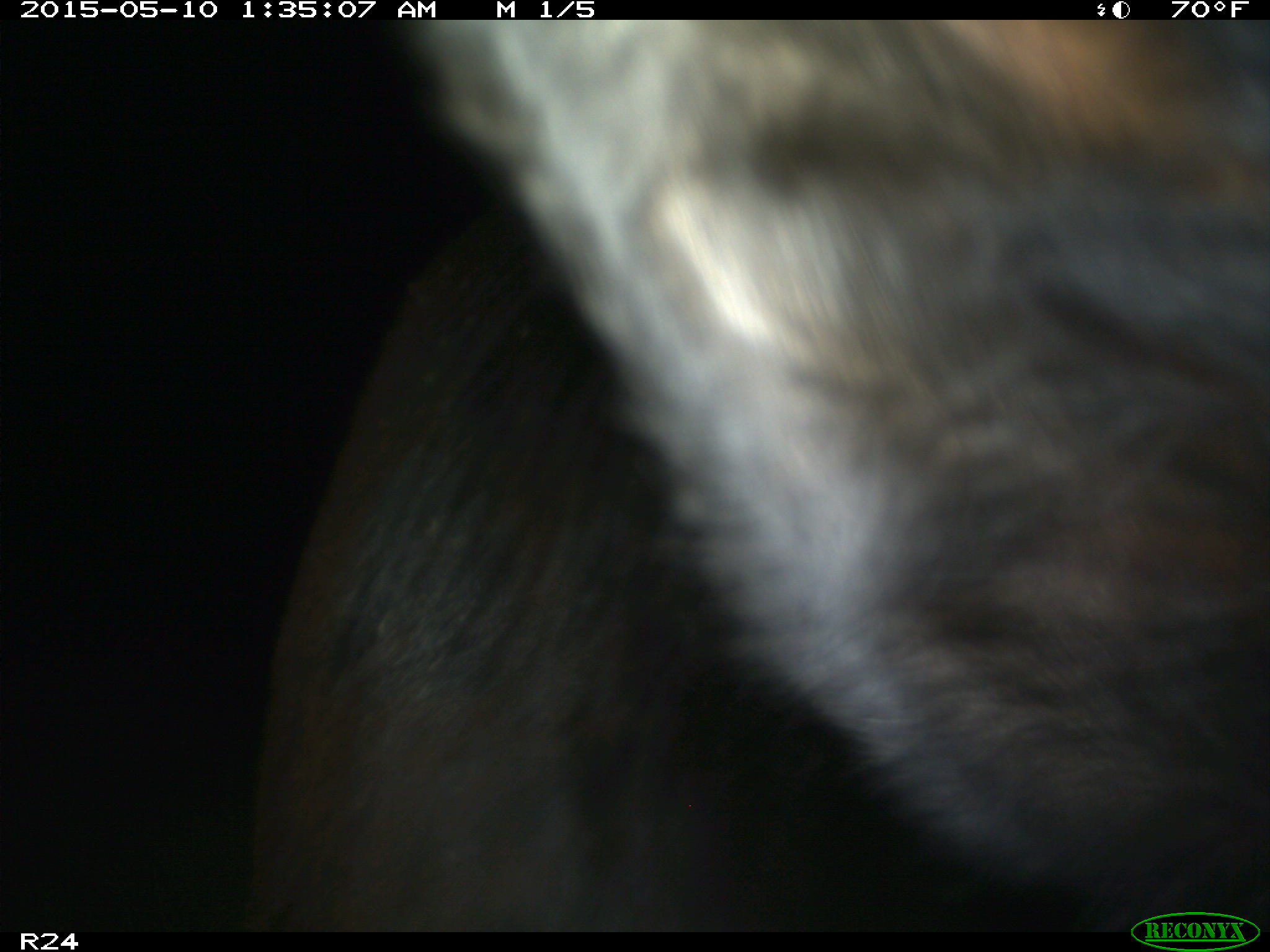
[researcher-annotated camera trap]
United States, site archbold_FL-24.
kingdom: Animalia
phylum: Chordata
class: Mammalia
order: Artiodactyla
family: Bovidae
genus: Bos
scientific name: Bos taurus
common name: domestic cow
Bos taurus (domestic cow).